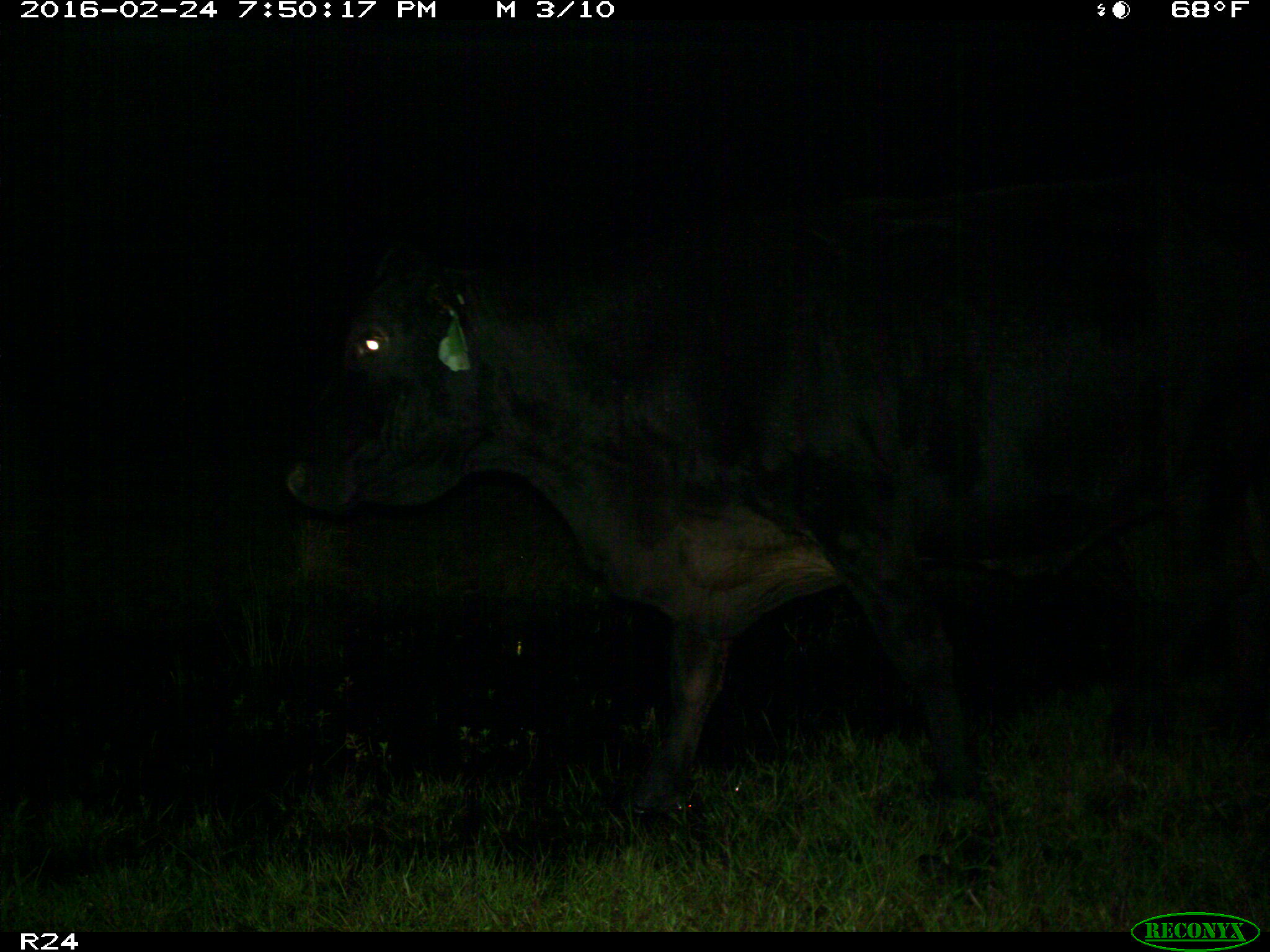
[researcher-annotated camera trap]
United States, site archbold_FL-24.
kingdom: Animalia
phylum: Chordata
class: Mammalia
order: Artiodactyla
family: Bovidae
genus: Bos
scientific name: Bos taurus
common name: domestic cow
Bos taurus (domestic cow).